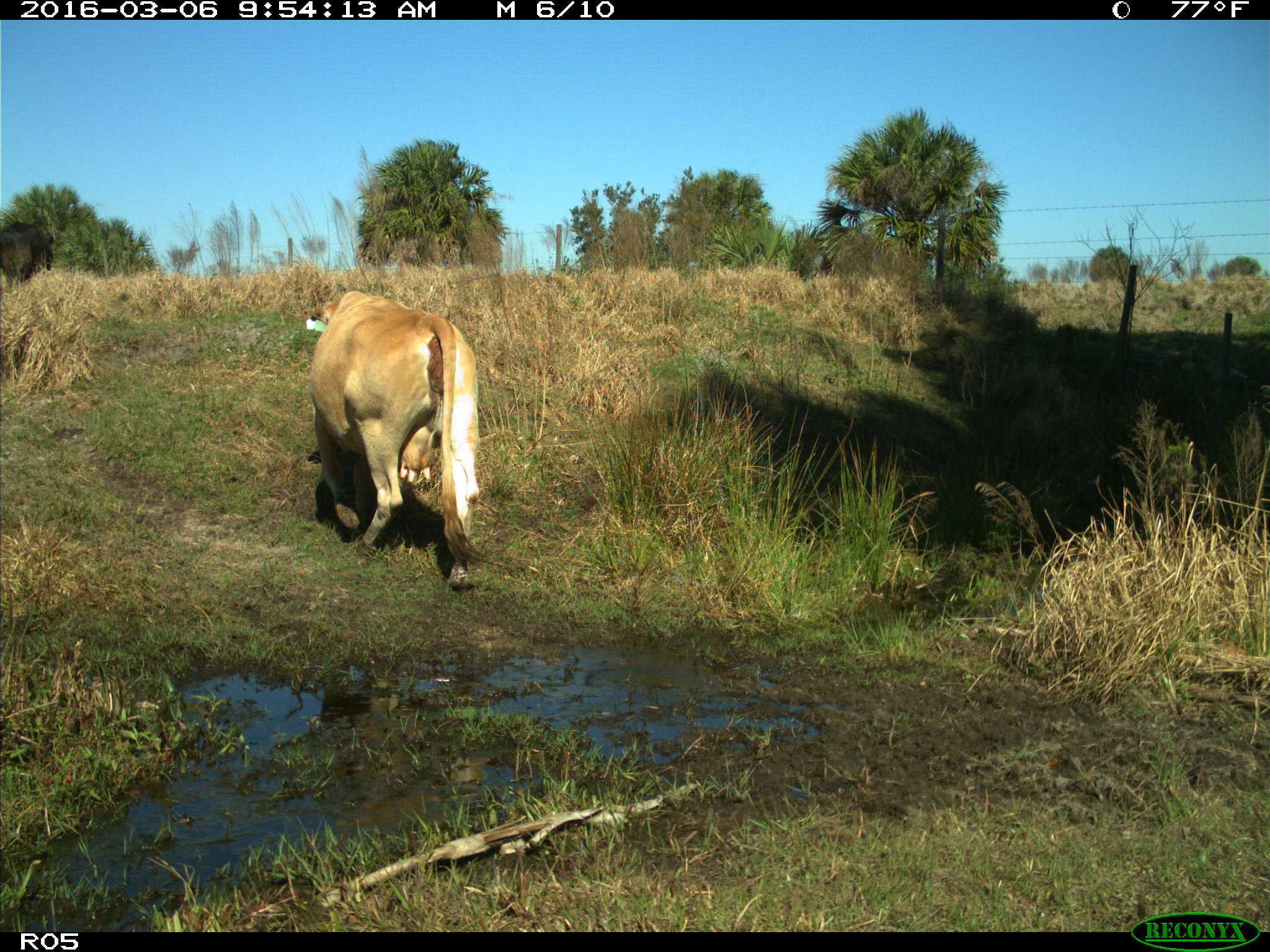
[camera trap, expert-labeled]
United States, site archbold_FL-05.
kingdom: Animalia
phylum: Chordata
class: Mammalia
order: Artiodactyla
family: Bovidae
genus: Bos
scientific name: Bos taurus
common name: domestic cow